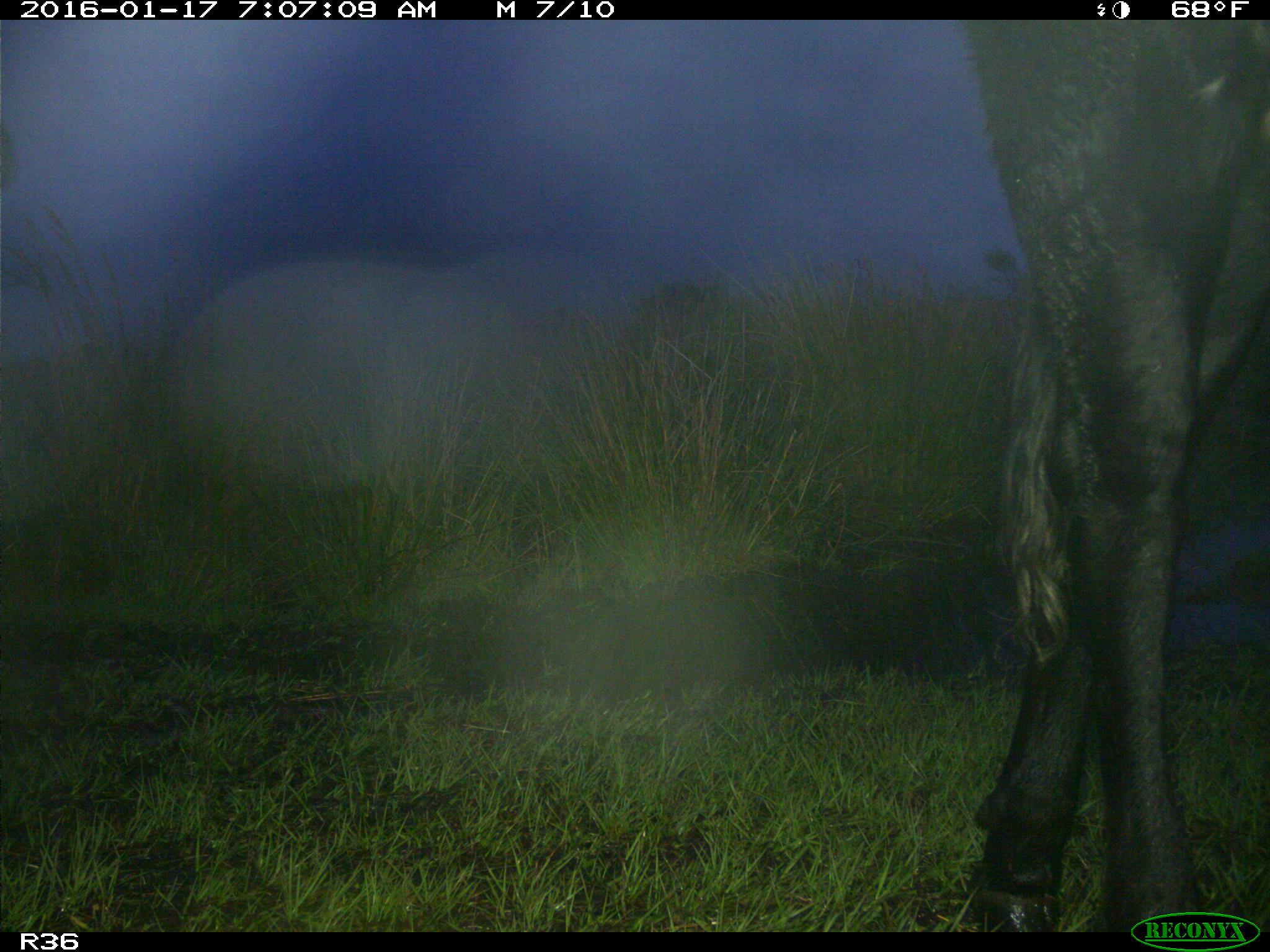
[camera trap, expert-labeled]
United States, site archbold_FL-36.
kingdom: Animalia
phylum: Chordata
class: Mammalia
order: Artiodactyla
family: Bovidae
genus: Bos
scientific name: Bos taurus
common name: domestic cow